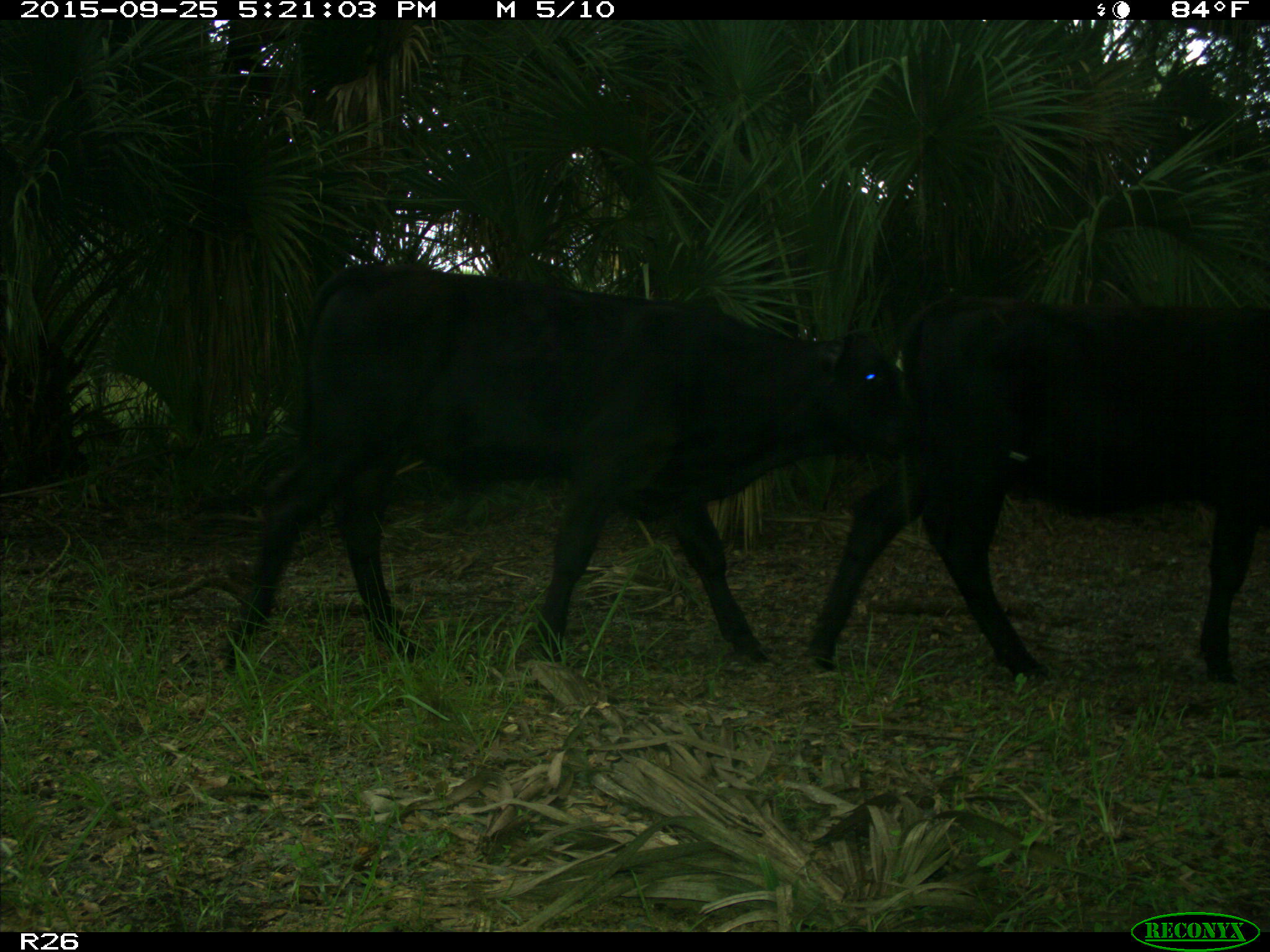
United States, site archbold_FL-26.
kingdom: Animalia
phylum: Chordata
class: Mammalia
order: Artiodactyla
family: Bovidae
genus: Bos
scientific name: Bos taurus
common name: domestic cow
Bos taurus (domestic cow).